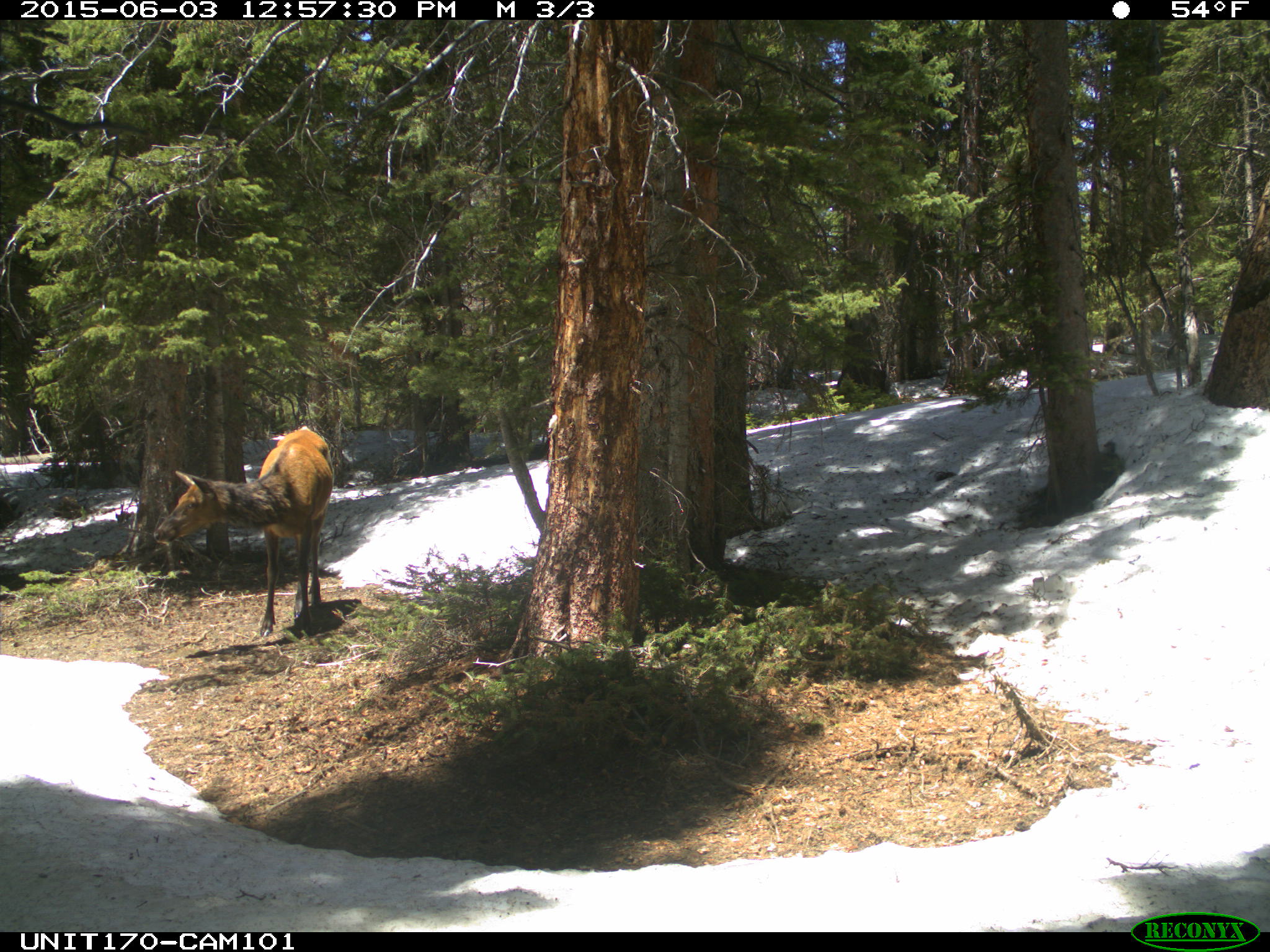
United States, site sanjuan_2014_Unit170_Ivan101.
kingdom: Animalia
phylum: Chordata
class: Mammalia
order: Artiodactyla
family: Cervidae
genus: Cervus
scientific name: Cervus elaphus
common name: red deer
Cervus elaphus (red deer).